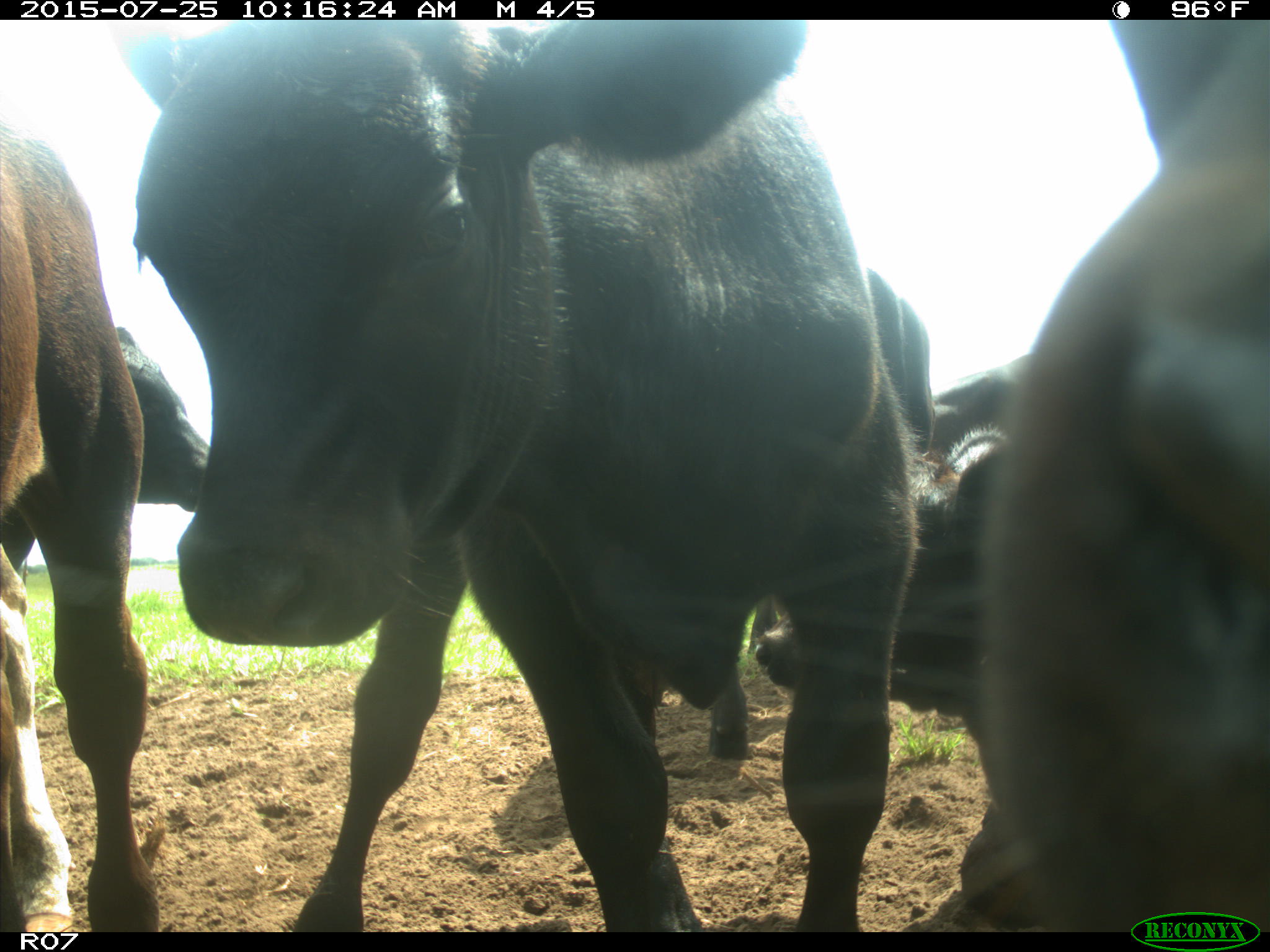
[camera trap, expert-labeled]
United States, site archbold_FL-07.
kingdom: Animalia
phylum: Chordata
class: Mammalia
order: Artiodactyla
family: Bovidae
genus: Bos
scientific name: Bos taurus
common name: domestic cow